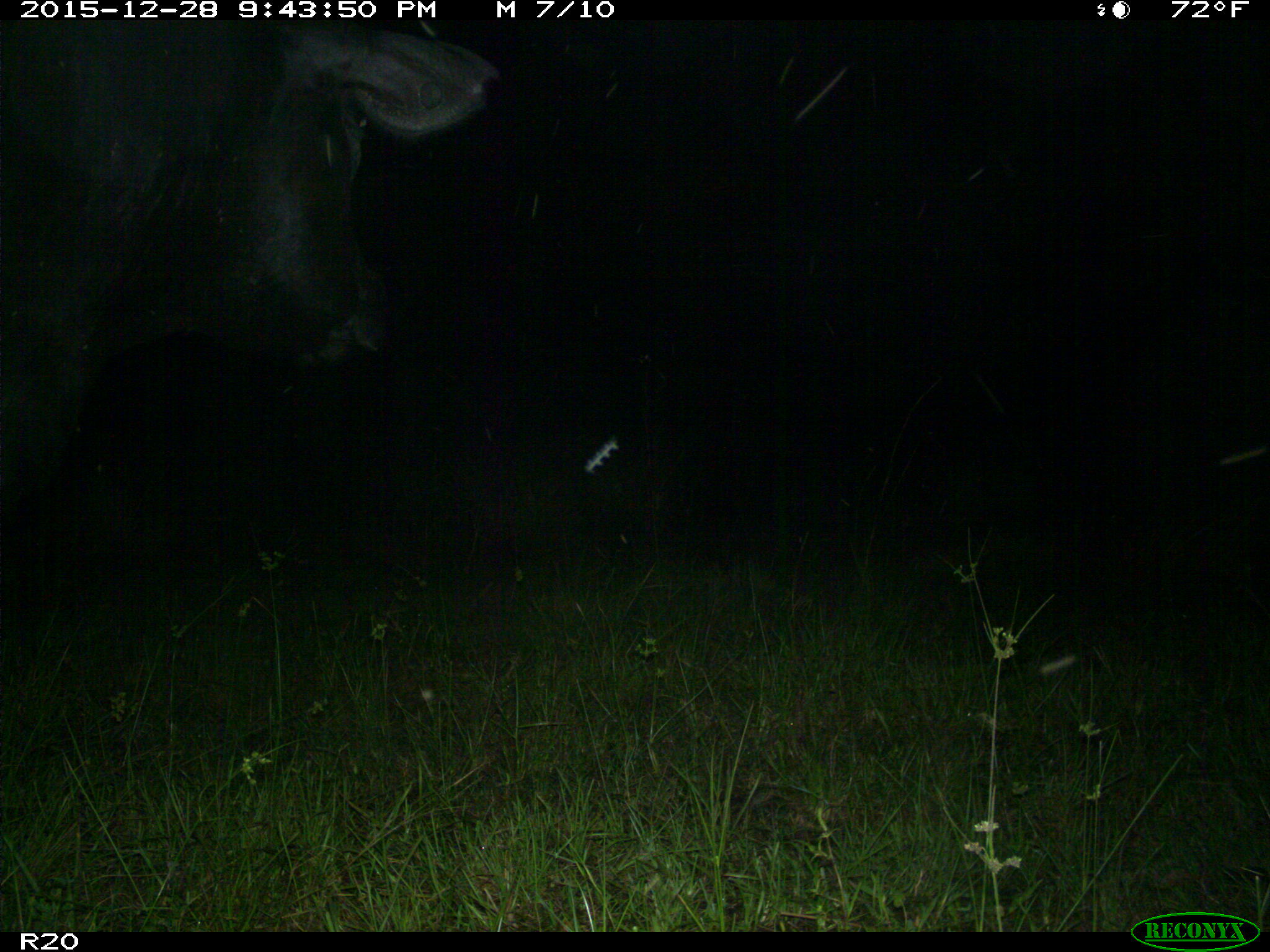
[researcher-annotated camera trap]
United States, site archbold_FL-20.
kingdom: Animalia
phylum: Chordata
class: Mammalia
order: Artiodactyla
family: Bovidae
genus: Bos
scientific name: Bos taurus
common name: domestic cow